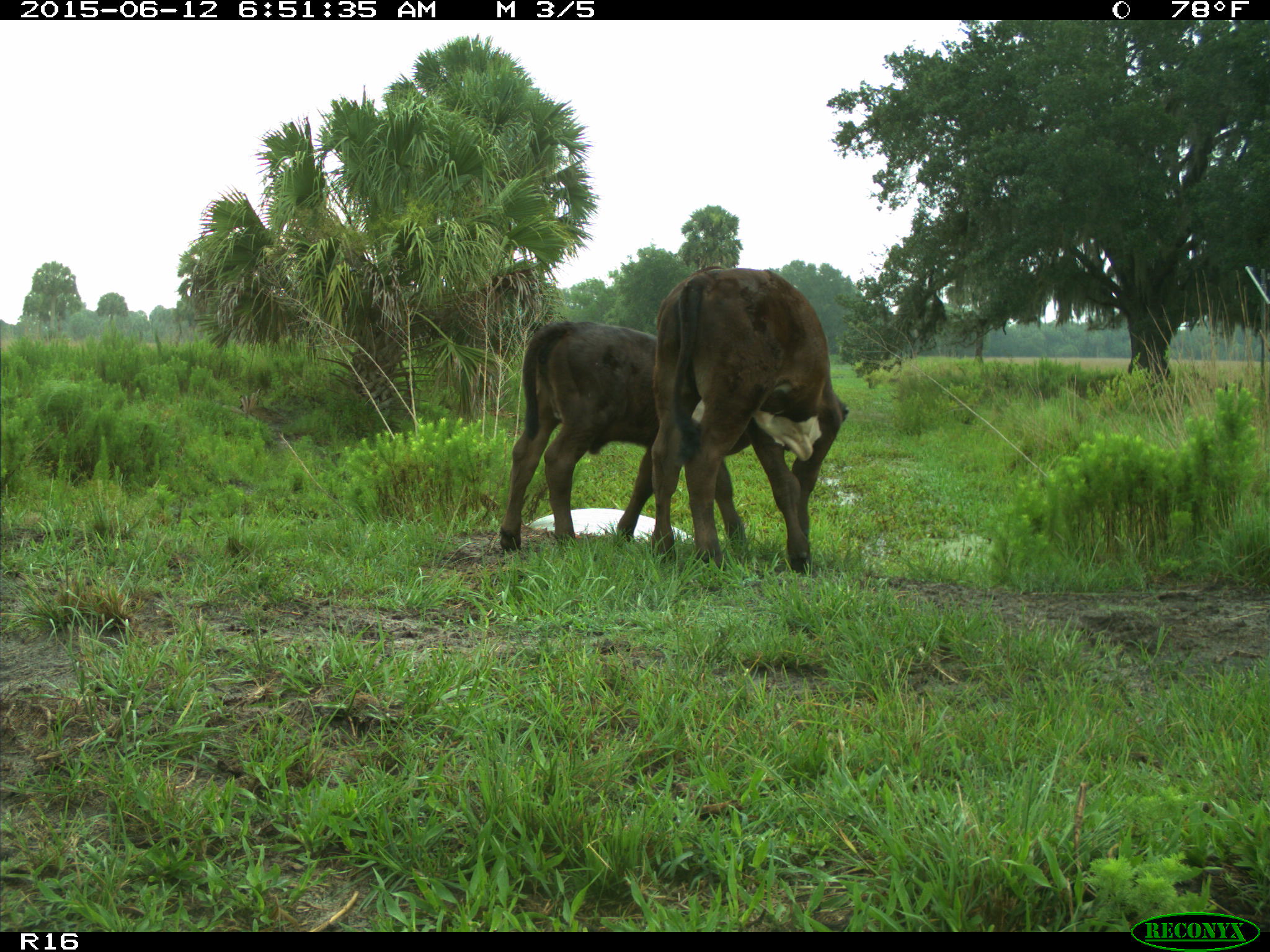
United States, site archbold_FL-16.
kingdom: Animalia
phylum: Chordata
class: Mammalia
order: Artiodactyla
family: Bovidae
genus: Bos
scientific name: Bos taurus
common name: domestic cow